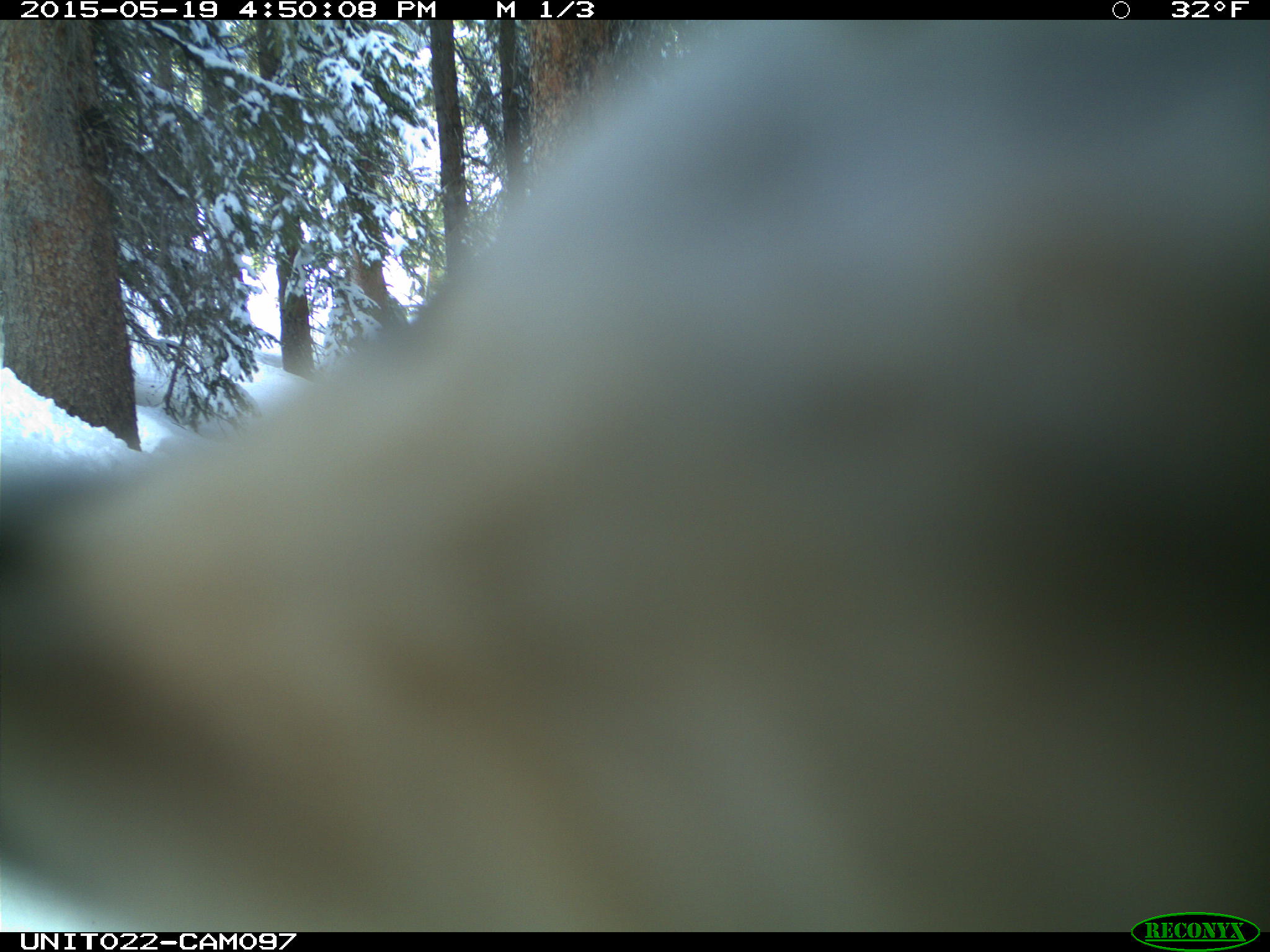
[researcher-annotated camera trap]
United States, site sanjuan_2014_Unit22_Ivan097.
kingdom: Animalia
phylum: Chordata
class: Aves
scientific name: Aves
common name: birds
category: unidentified bird